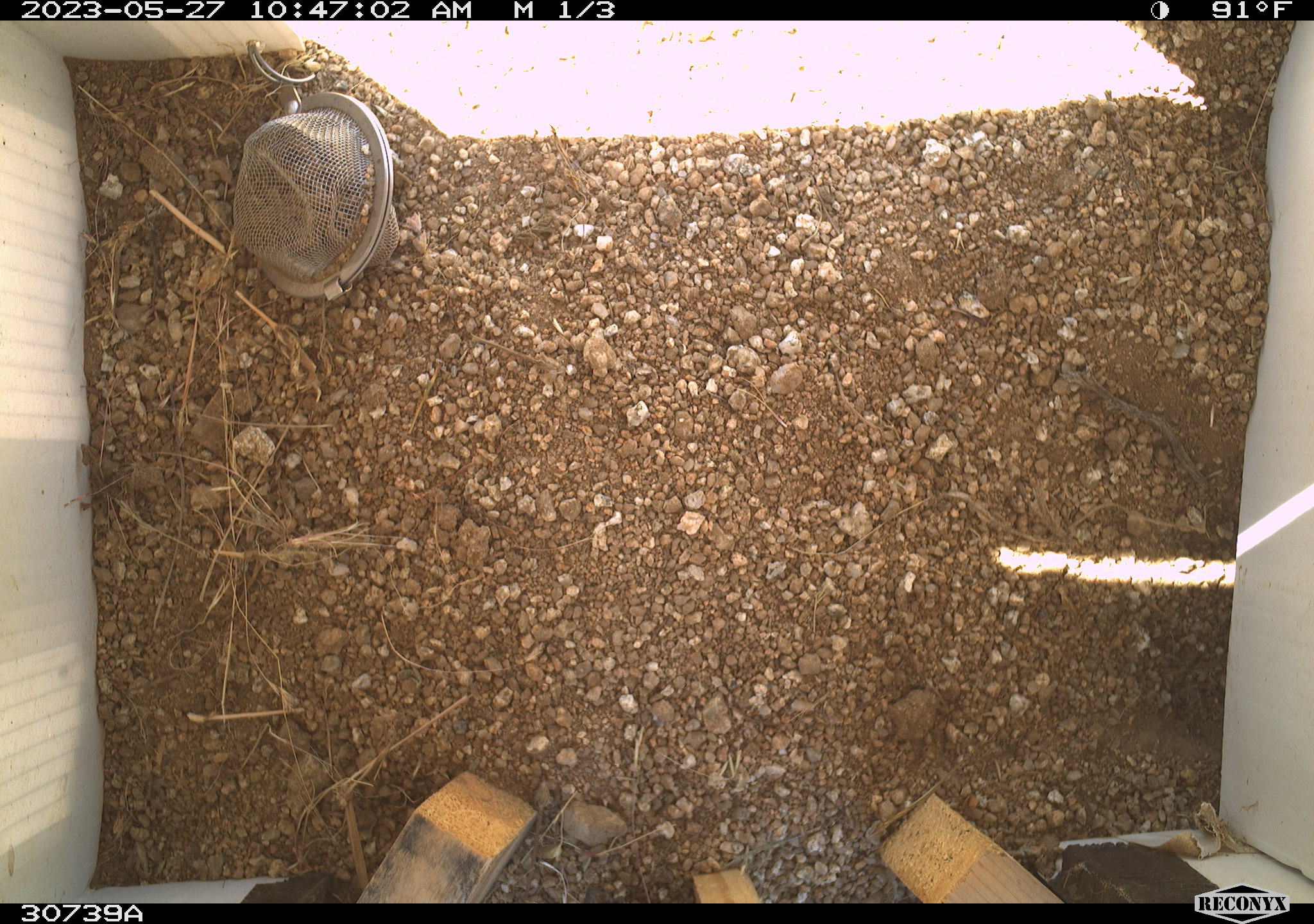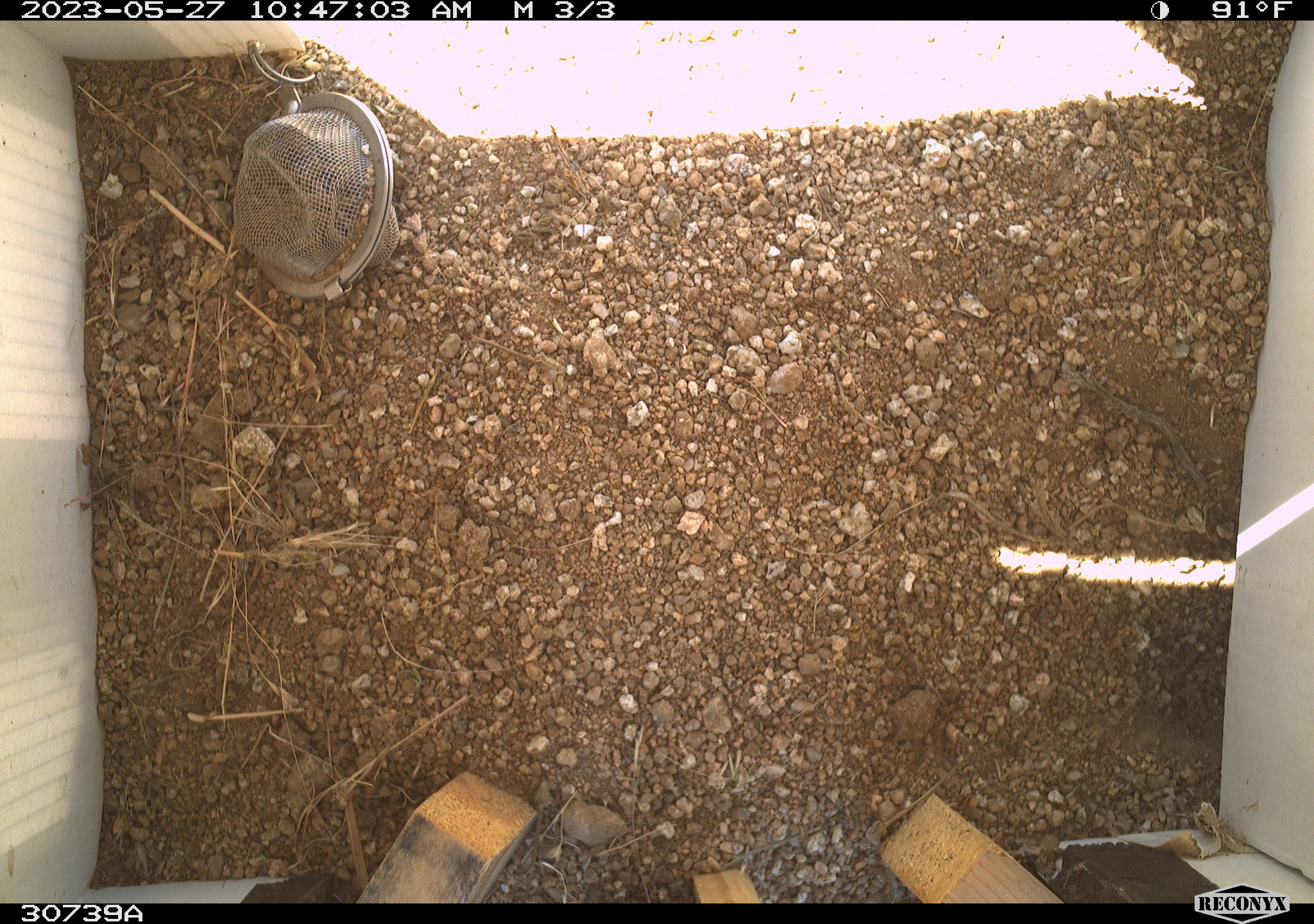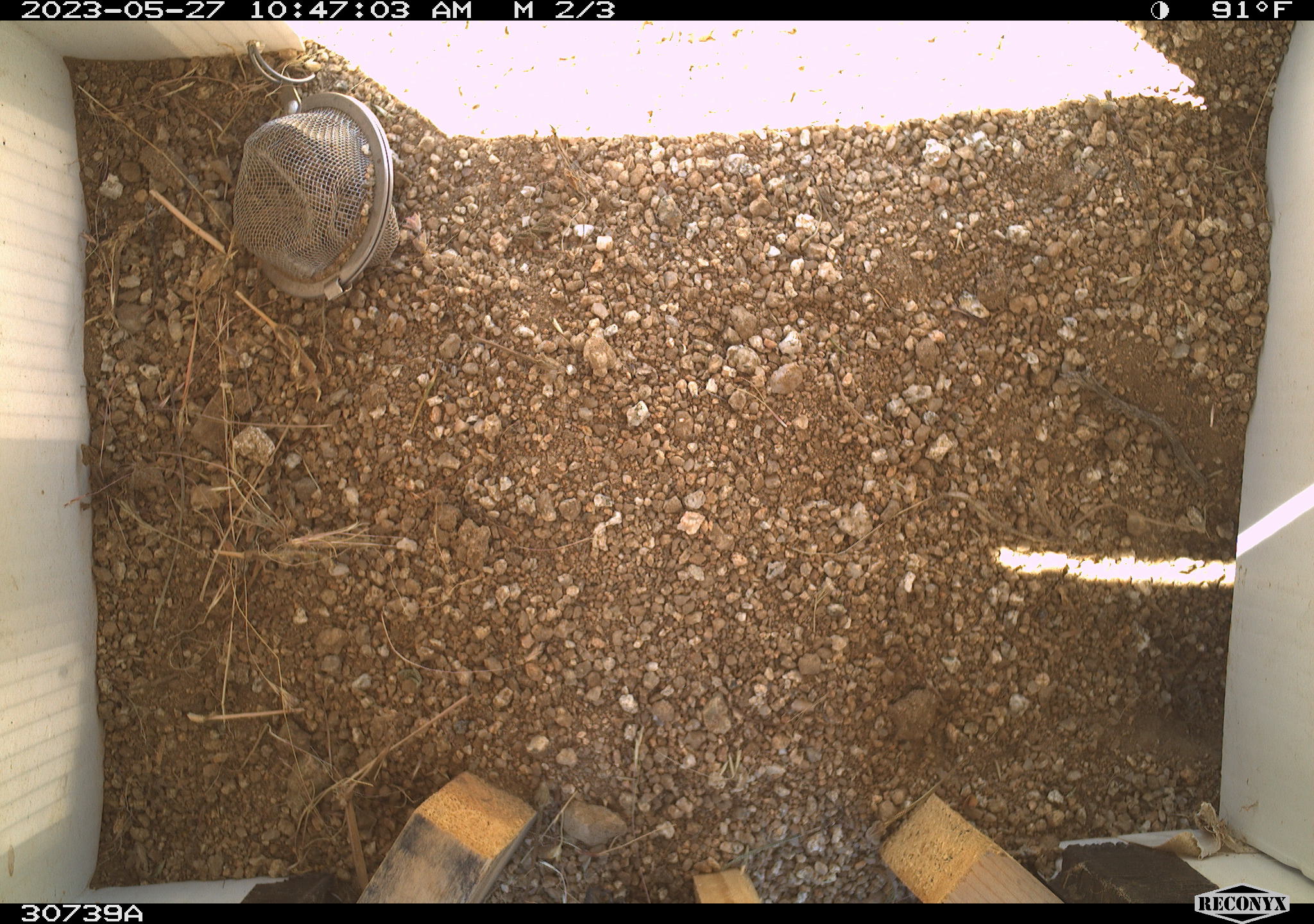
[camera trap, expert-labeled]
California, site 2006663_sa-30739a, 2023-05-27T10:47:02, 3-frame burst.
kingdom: Animalia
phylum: Chordata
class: Mammalia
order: Rodentia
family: Sciuridae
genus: Ammospermophilus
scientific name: Ammospermophilus leucurus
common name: white-tailed antelope squirrel